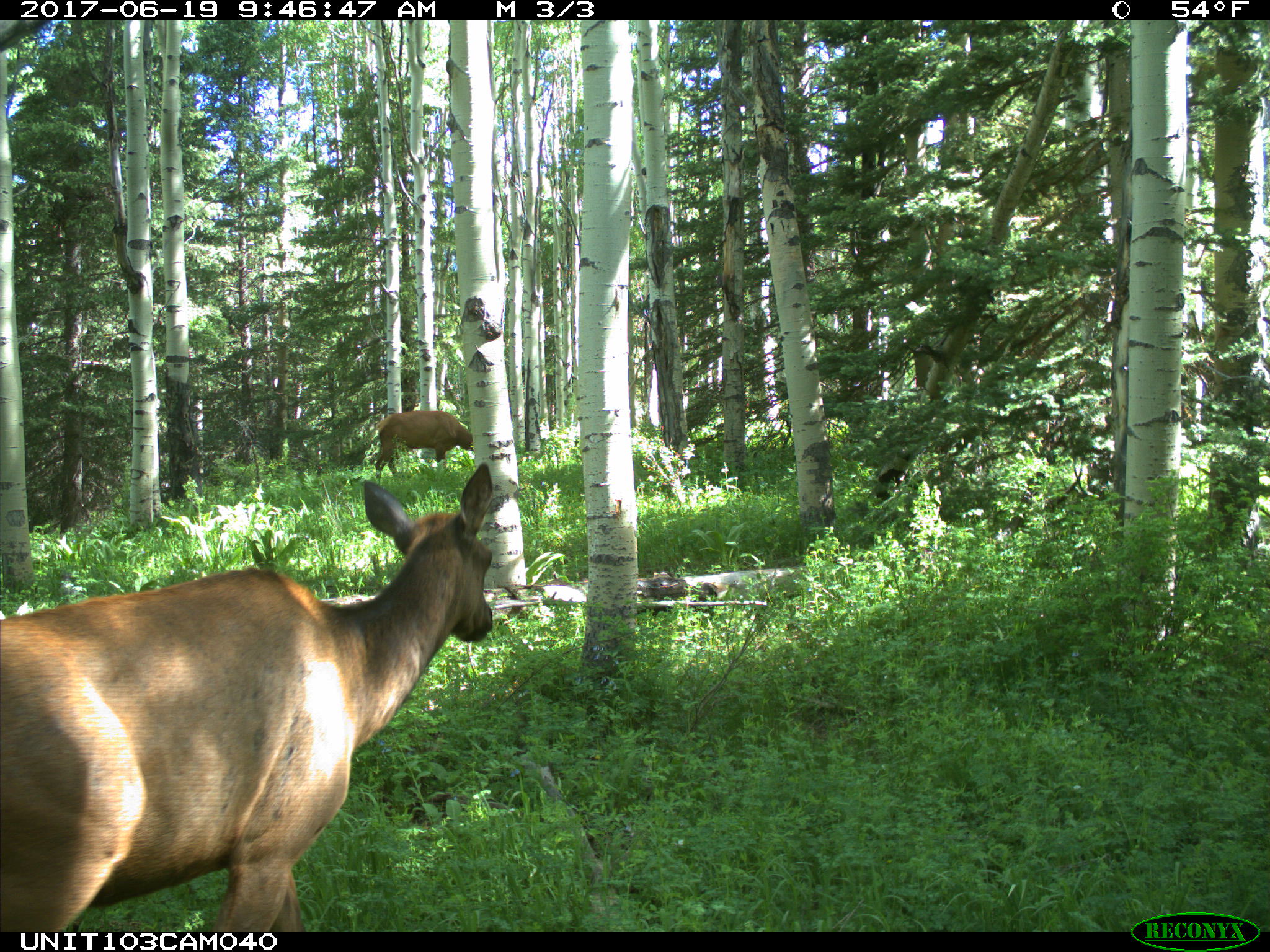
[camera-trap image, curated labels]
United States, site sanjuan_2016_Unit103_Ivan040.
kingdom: Animalia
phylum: Chordata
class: Mammalia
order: Artiodactyla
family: Cervidae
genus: Cervus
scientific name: Cervus elaphus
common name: red deer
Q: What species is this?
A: Cervus elaphus (red deer).